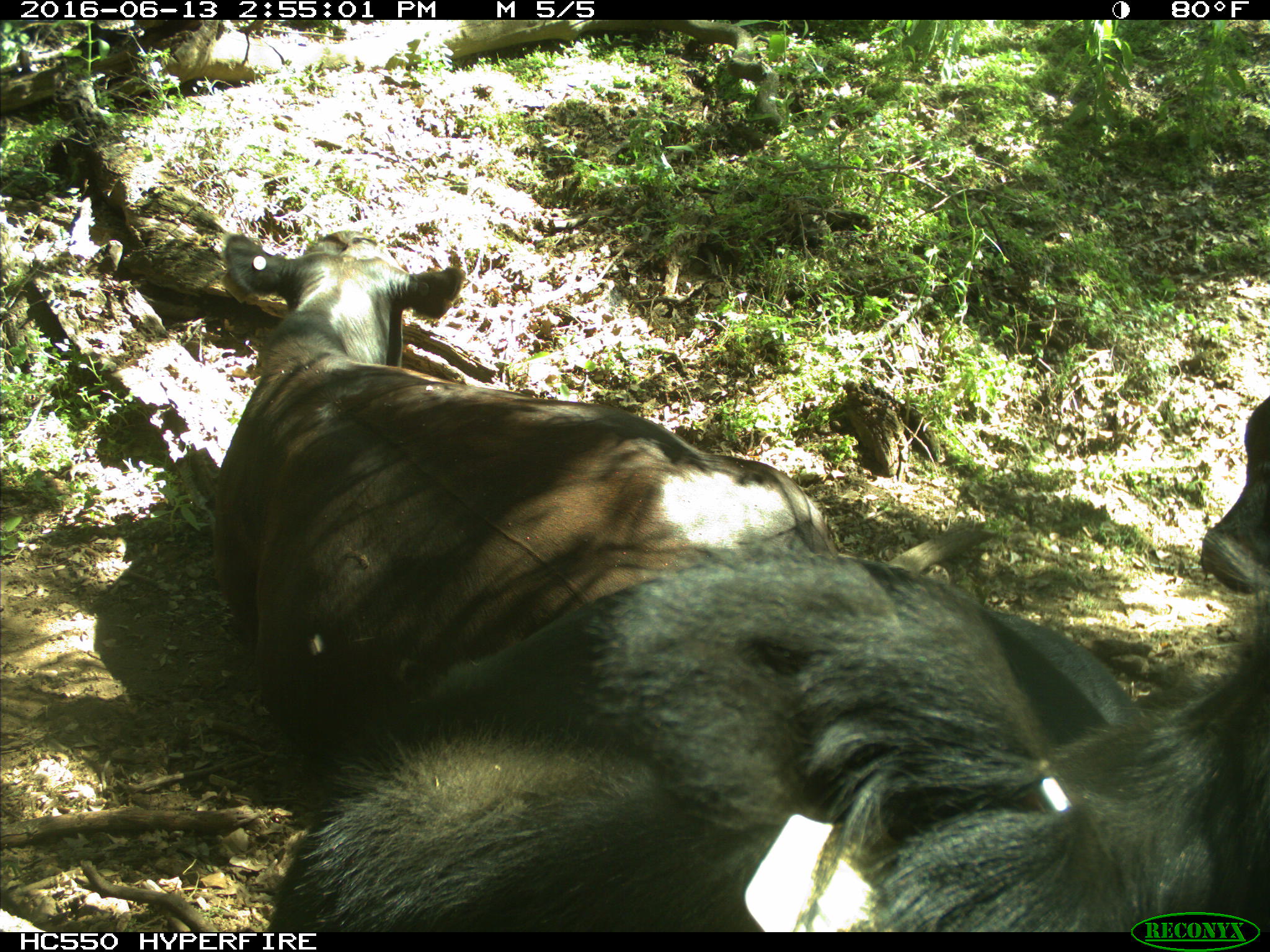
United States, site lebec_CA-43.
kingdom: Animalia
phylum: Chordata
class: Mammalia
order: Artiodactyla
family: Bovidae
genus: Bos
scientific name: Bos taurus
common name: domestic cow